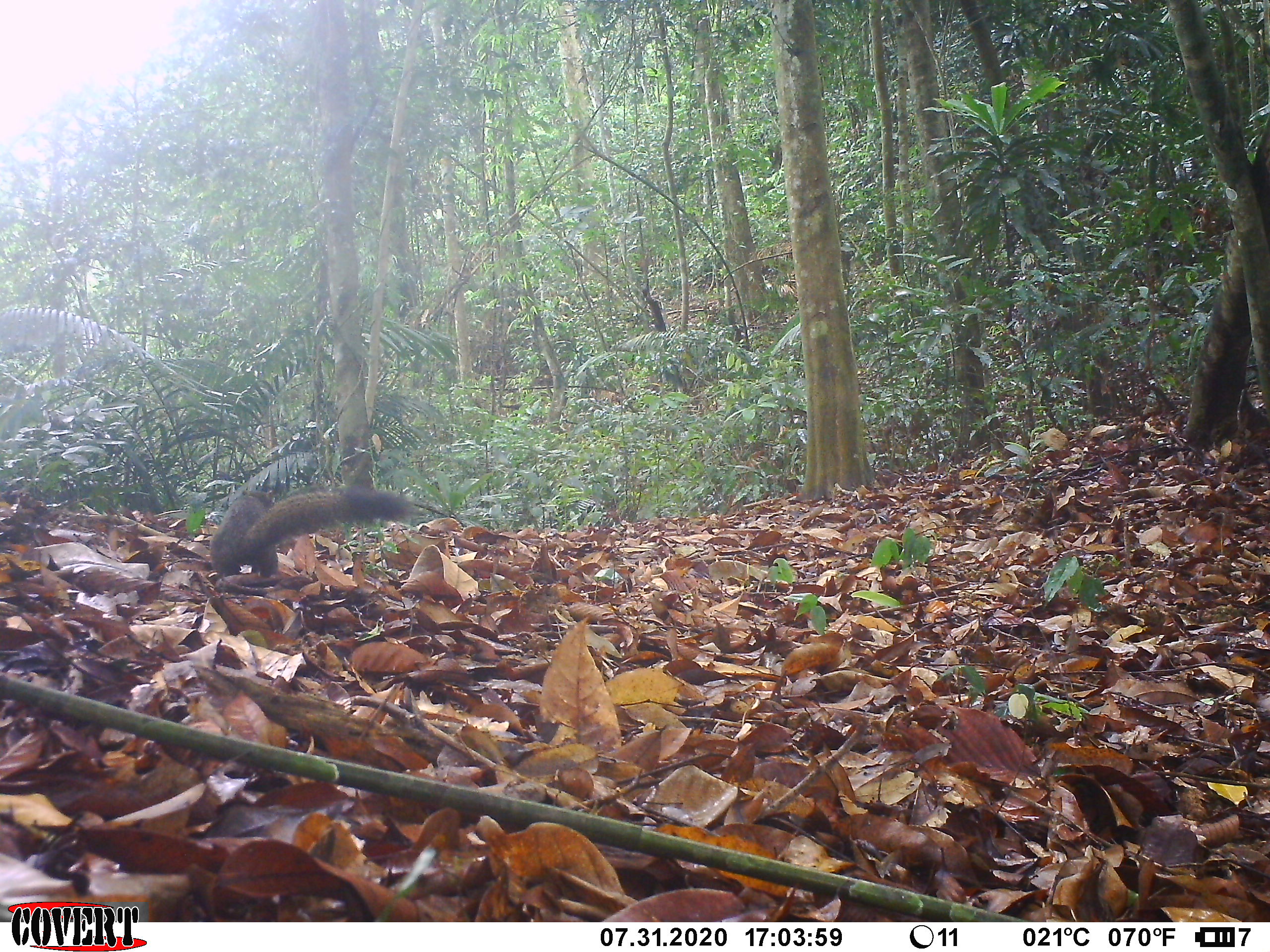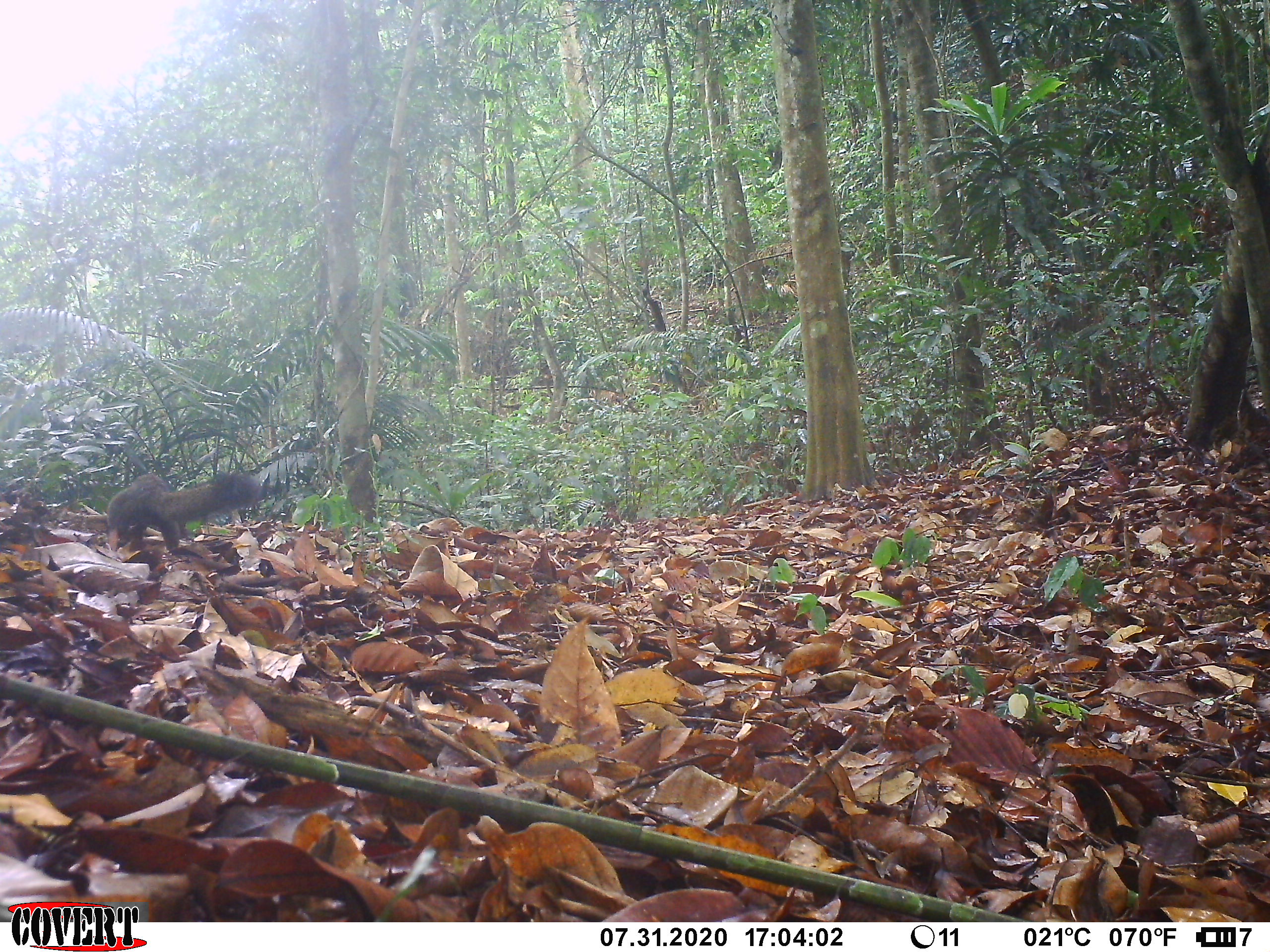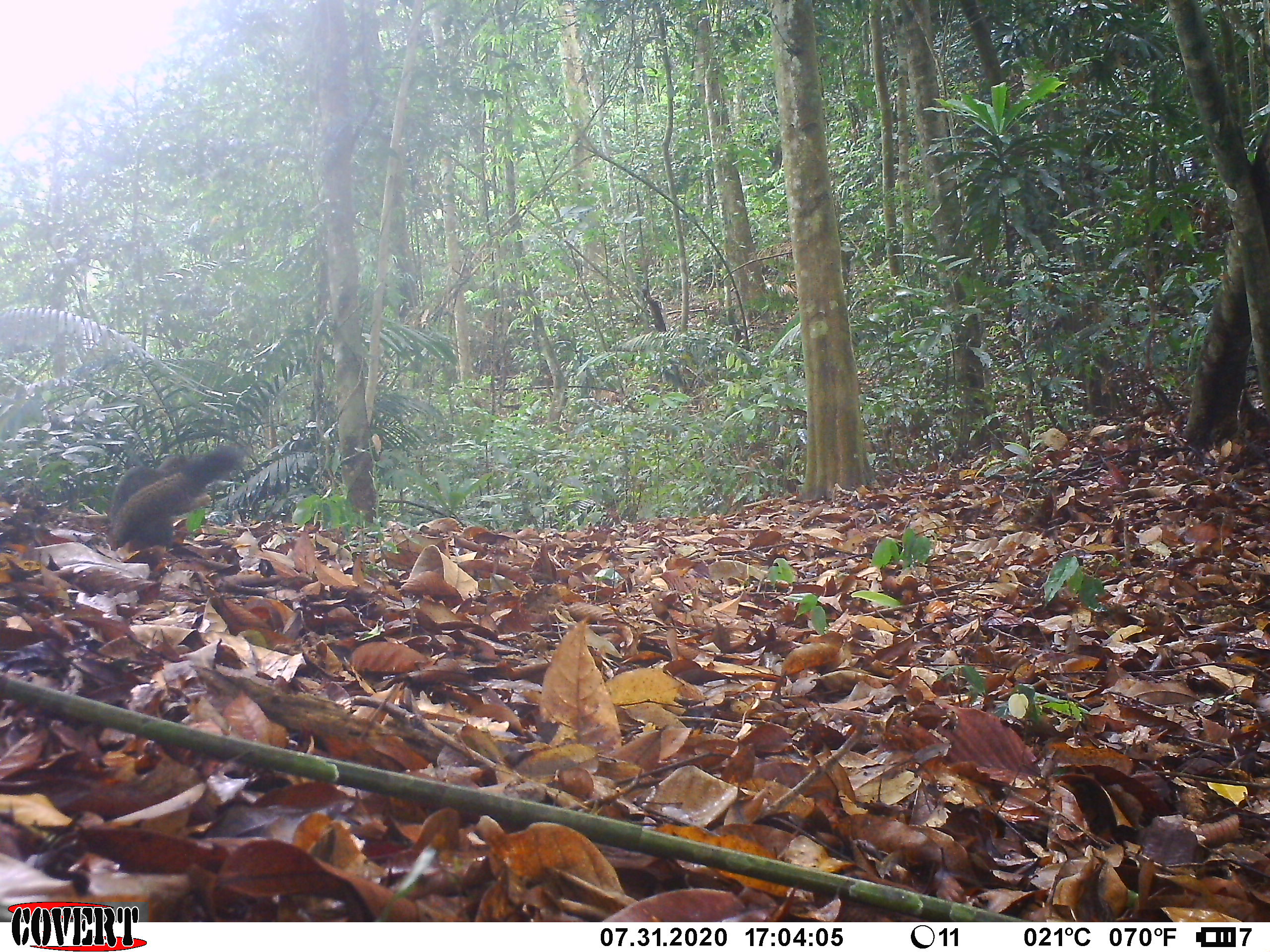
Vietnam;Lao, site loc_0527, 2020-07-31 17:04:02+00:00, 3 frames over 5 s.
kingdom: Animalia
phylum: Chordata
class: Mammalia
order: Rodentia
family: Sciuridae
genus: Callosciurus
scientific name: Callosciurus erythraeus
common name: pallas's squirrel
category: pallass squirrel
Pallass squirrel (pallas's squirrel) (Callosciurus erythraeus). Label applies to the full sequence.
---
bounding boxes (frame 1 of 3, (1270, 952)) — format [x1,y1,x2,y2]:
pallass squirrel: [208,485,413,579]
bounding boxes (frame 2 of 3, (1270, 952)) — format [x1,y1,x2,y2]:
pallass squirrel: [106,472,262,554]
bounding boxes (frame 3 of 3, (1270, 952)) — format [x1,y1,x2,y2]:
pallass squirrel: [108,442,239,555]